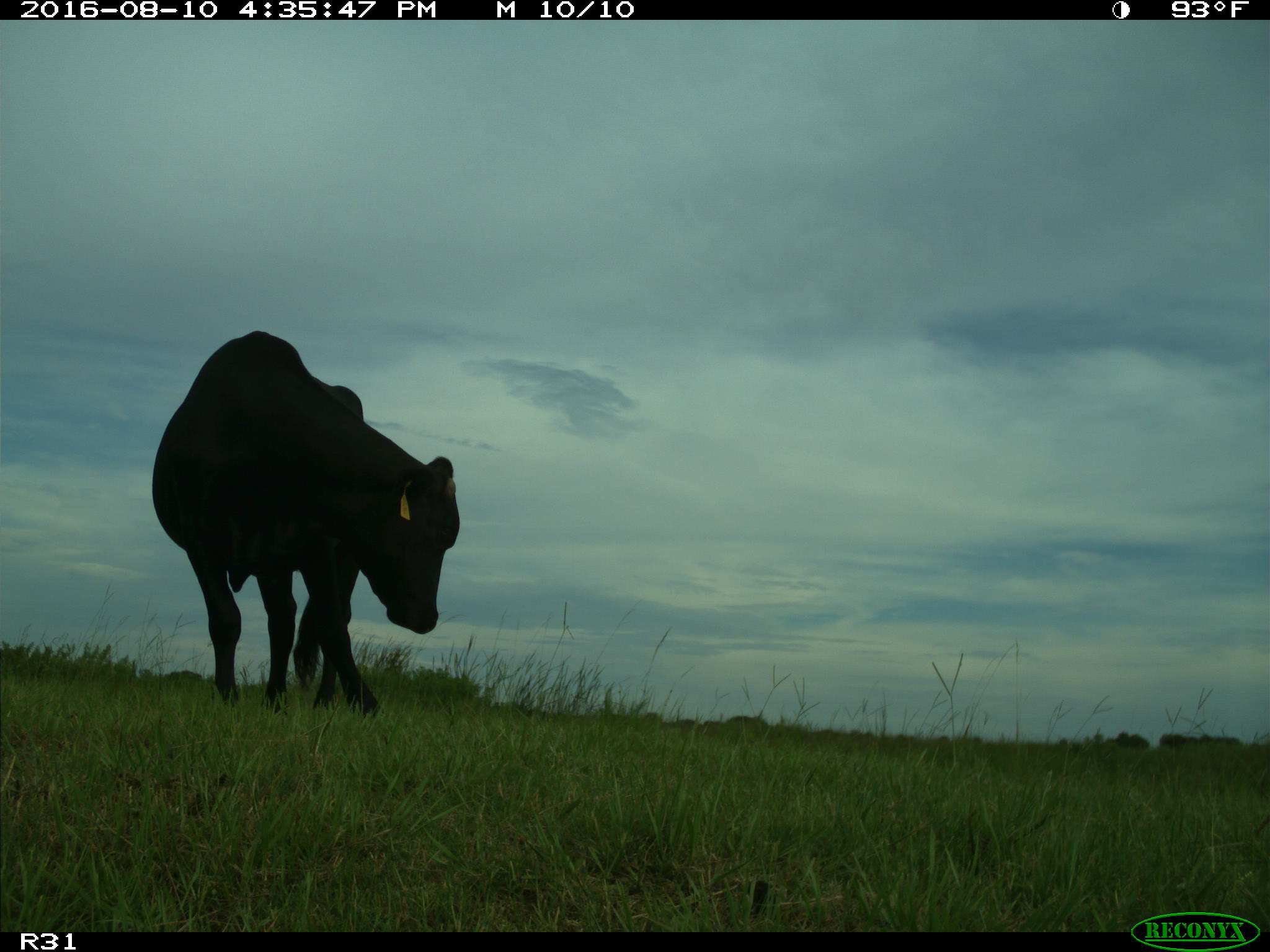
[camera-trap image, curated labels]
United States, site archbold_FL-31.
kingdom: Animalia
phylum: Chordata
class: Mammalia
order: Artiodactyla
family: Bovidae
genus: Bos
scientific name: Bos taurus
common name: domestic cow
Bos taurus (domestic cow).